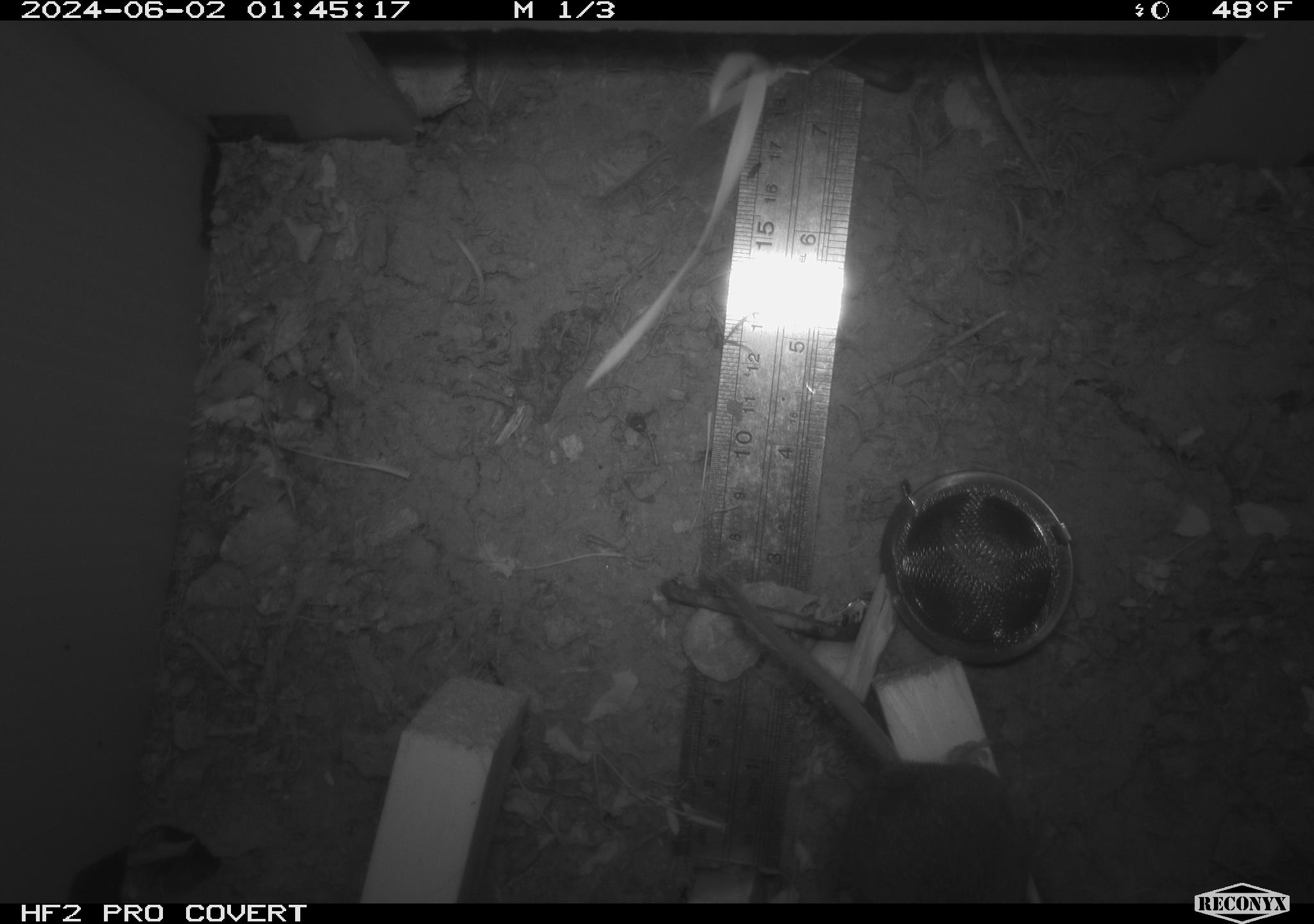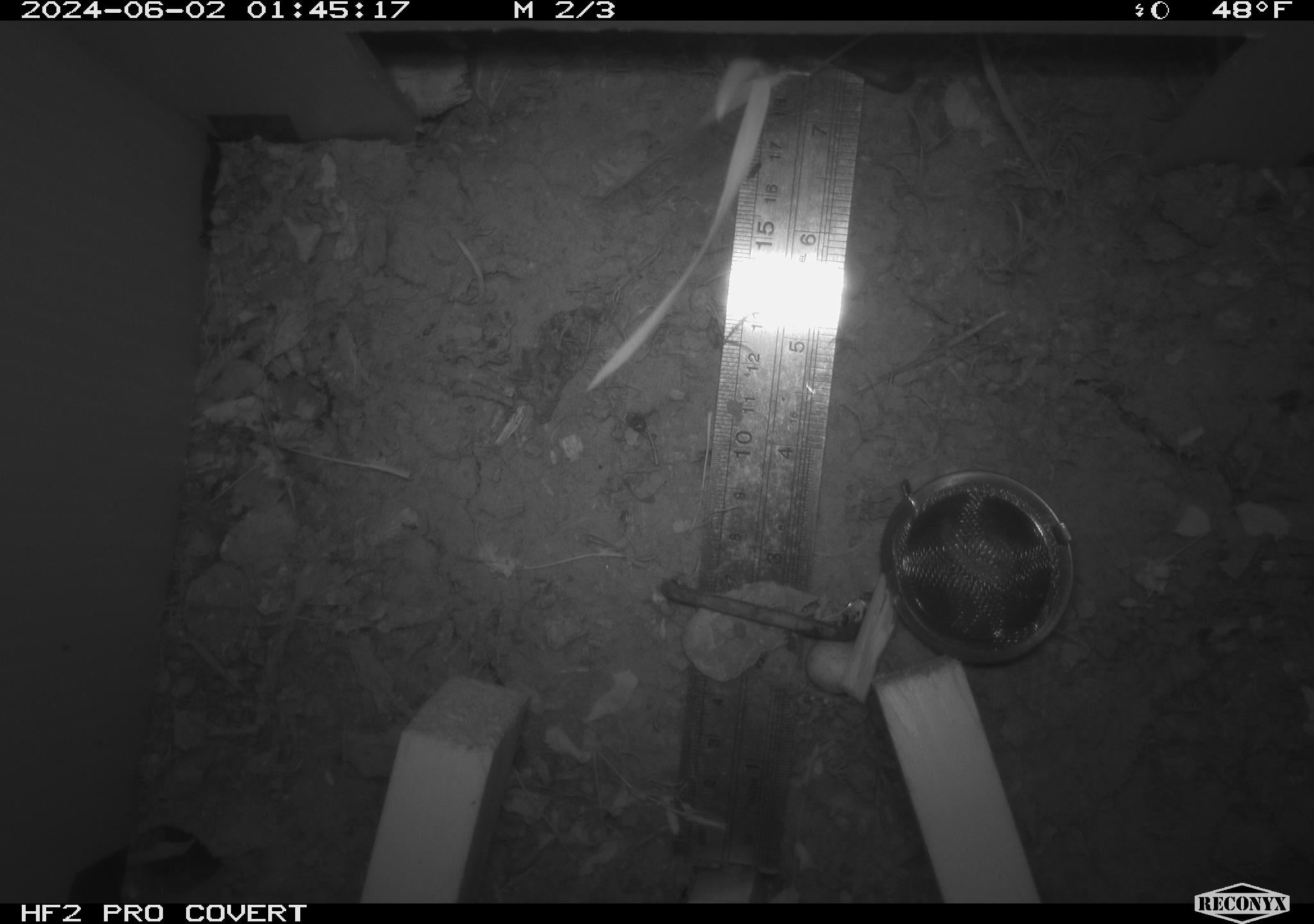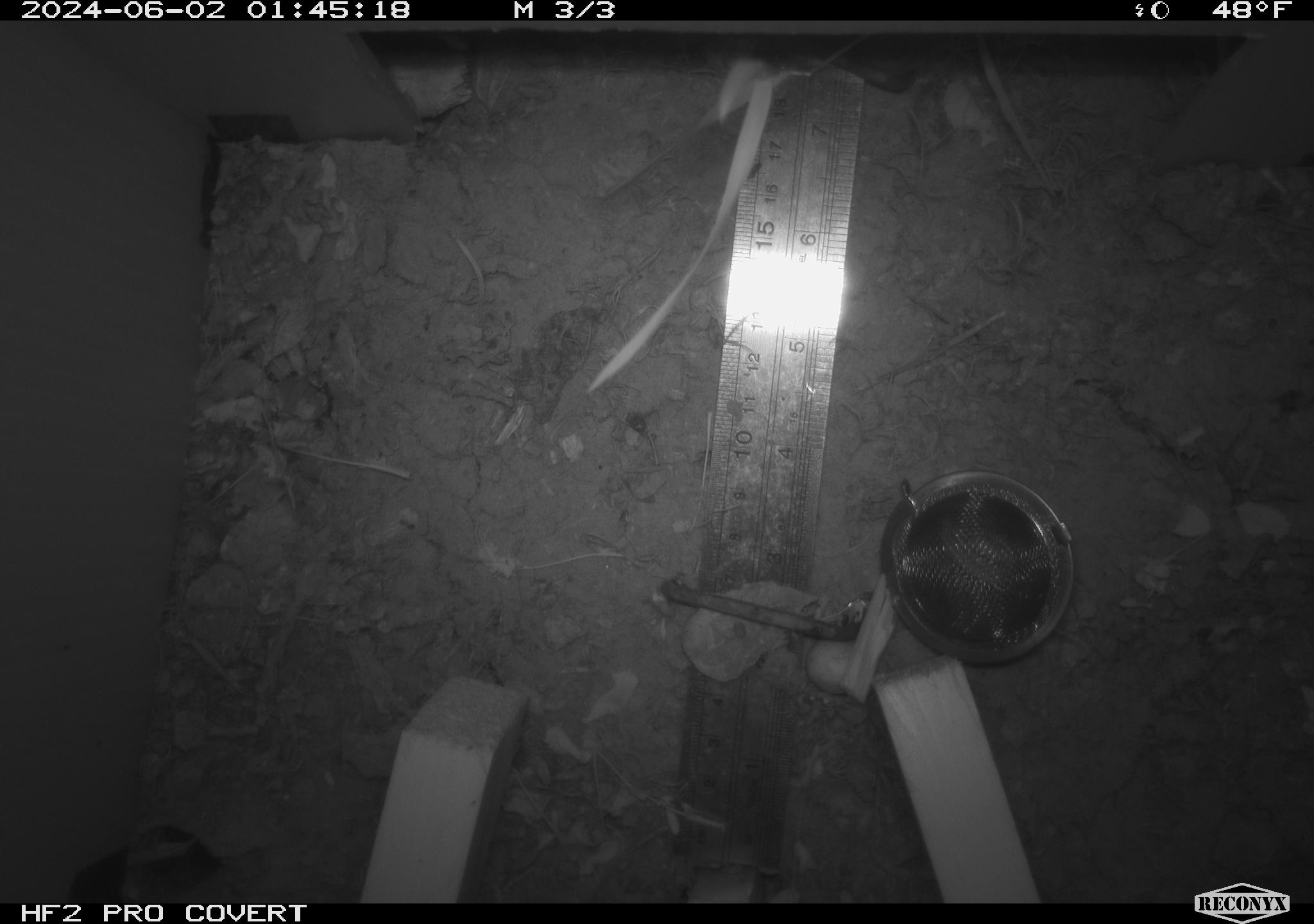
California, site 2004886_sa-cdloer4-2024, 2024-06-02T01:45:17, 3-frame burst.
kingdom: Animalia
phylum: Chordata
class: Mammalia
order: Rodentia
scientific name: Rodentia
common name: mouse species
Mouse species (Rodentia).